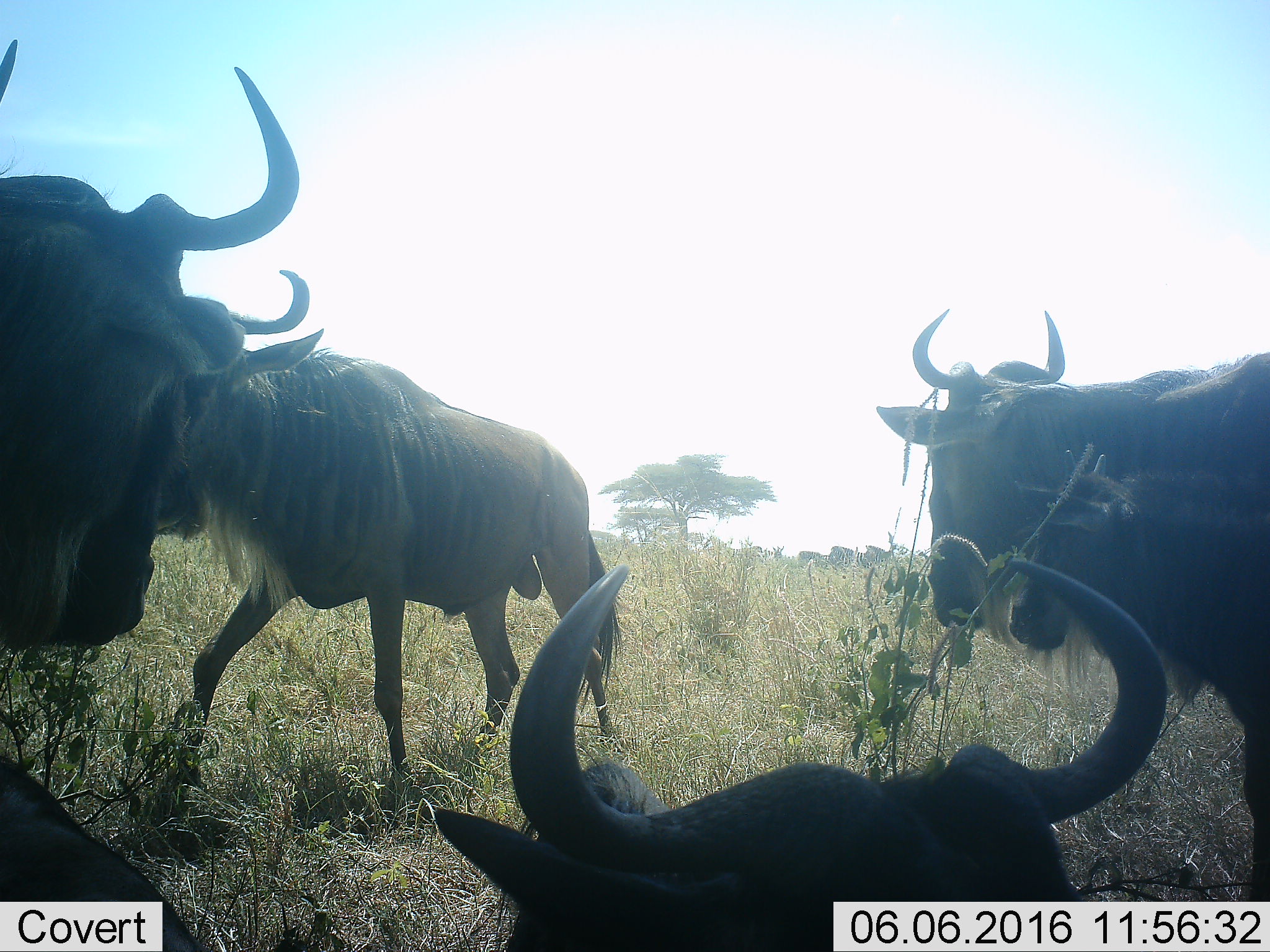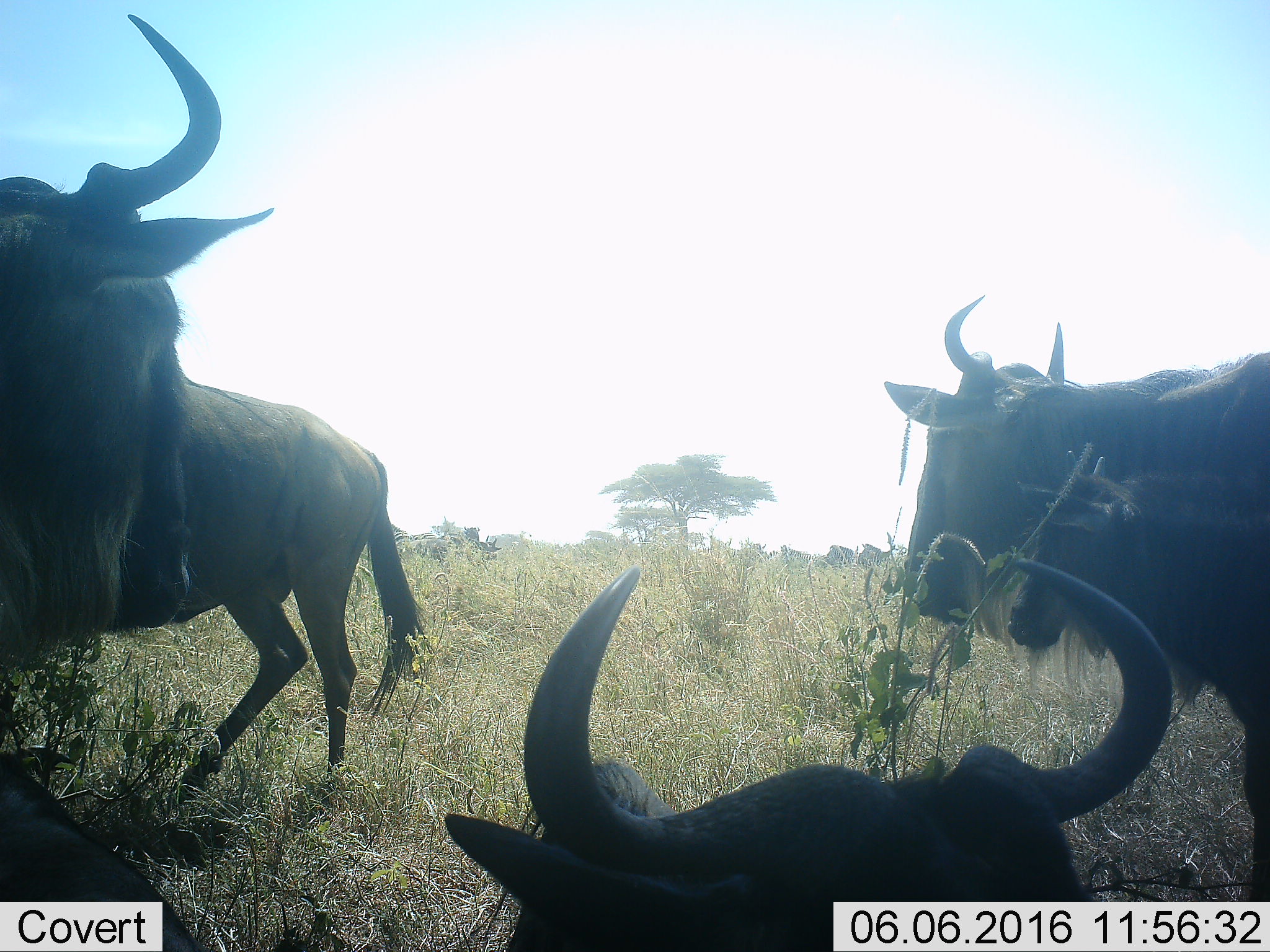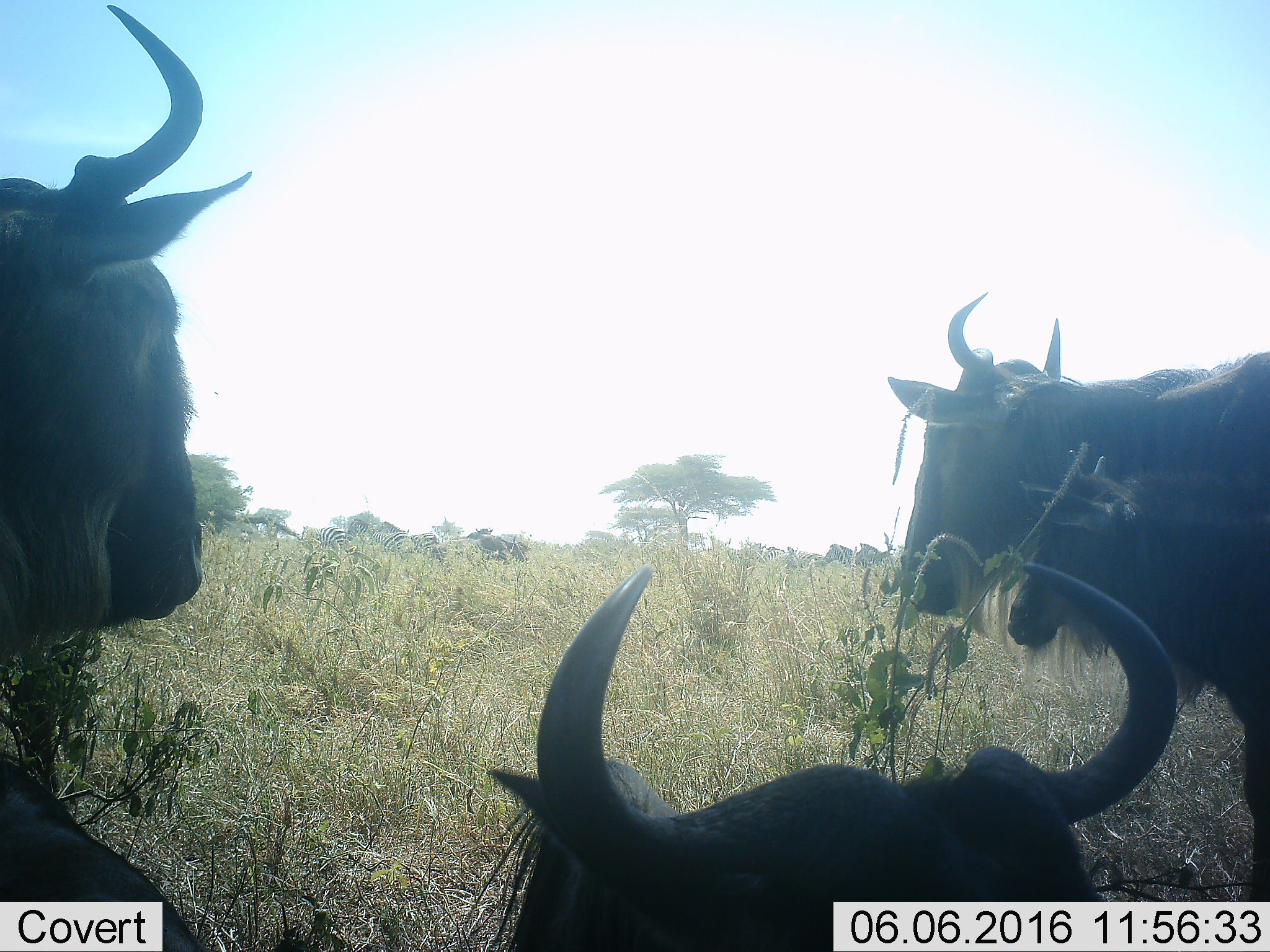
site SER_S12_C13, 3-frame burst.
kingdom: Animalia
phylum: Chordata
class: Mammalia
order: Artiodactyla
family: Bovidae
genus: Connochaetes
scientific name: Connochaetes taurinus taurinus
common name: blue wildebeest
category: wildebeestblue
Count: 4.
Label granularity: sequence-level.